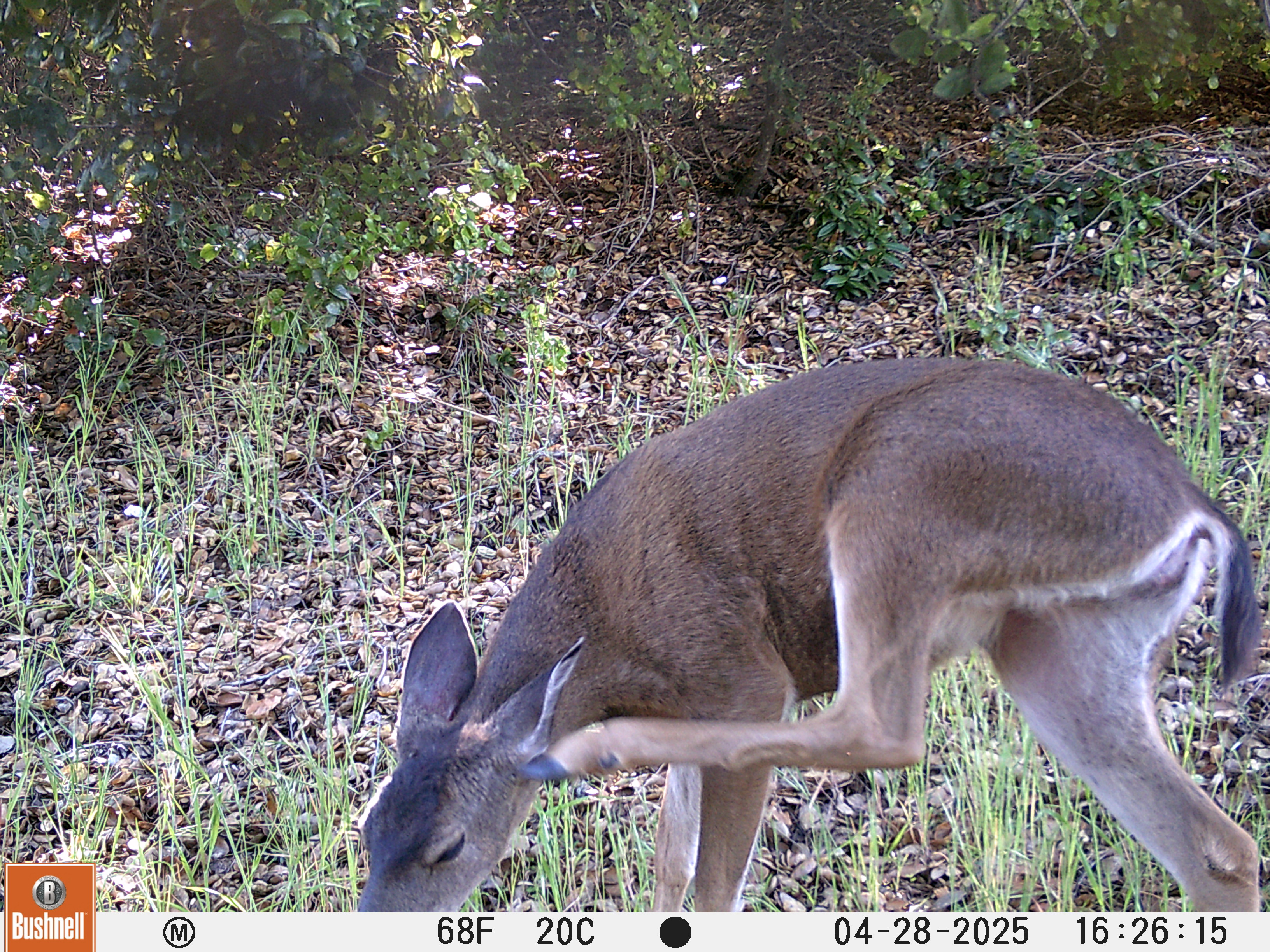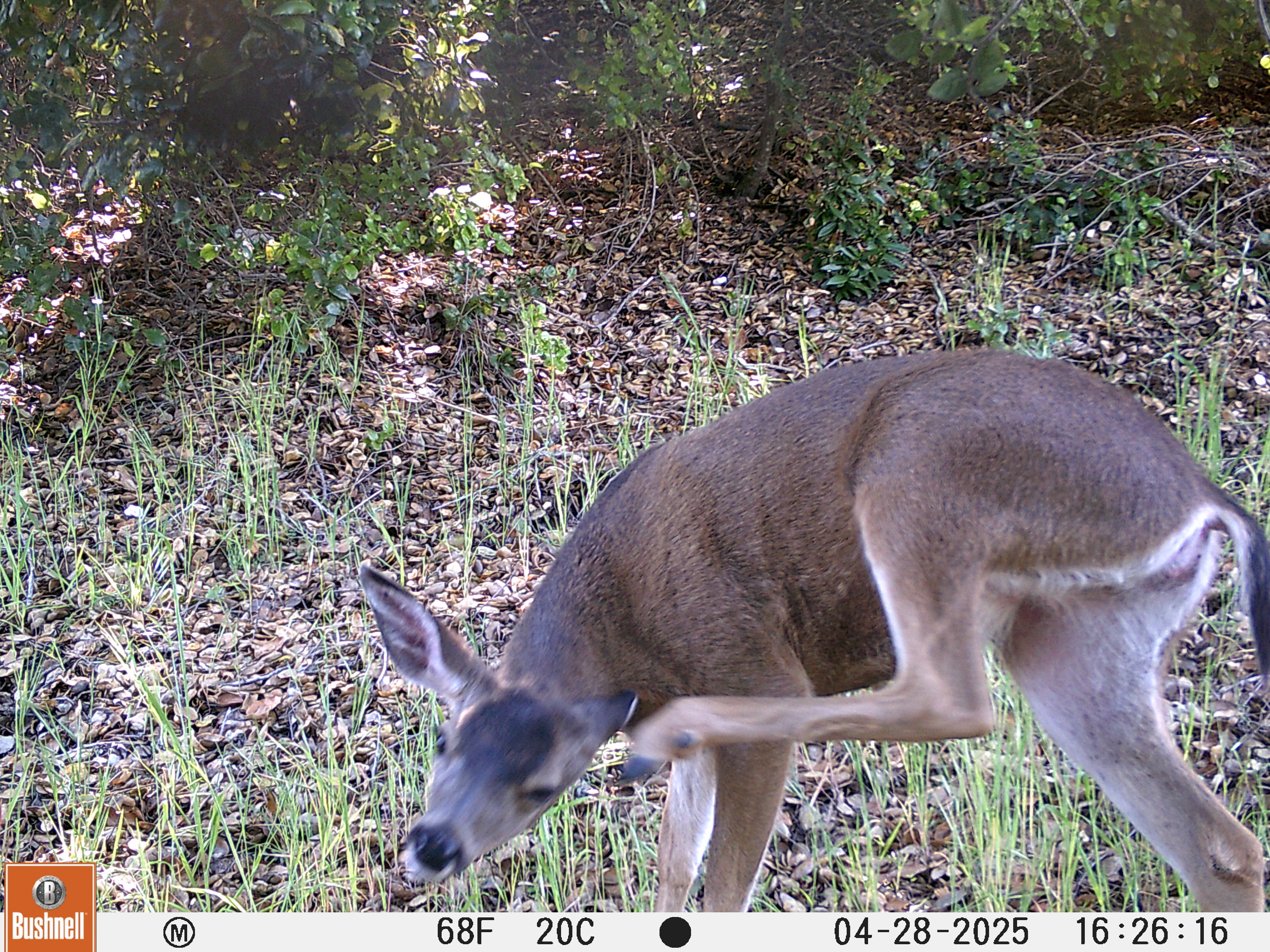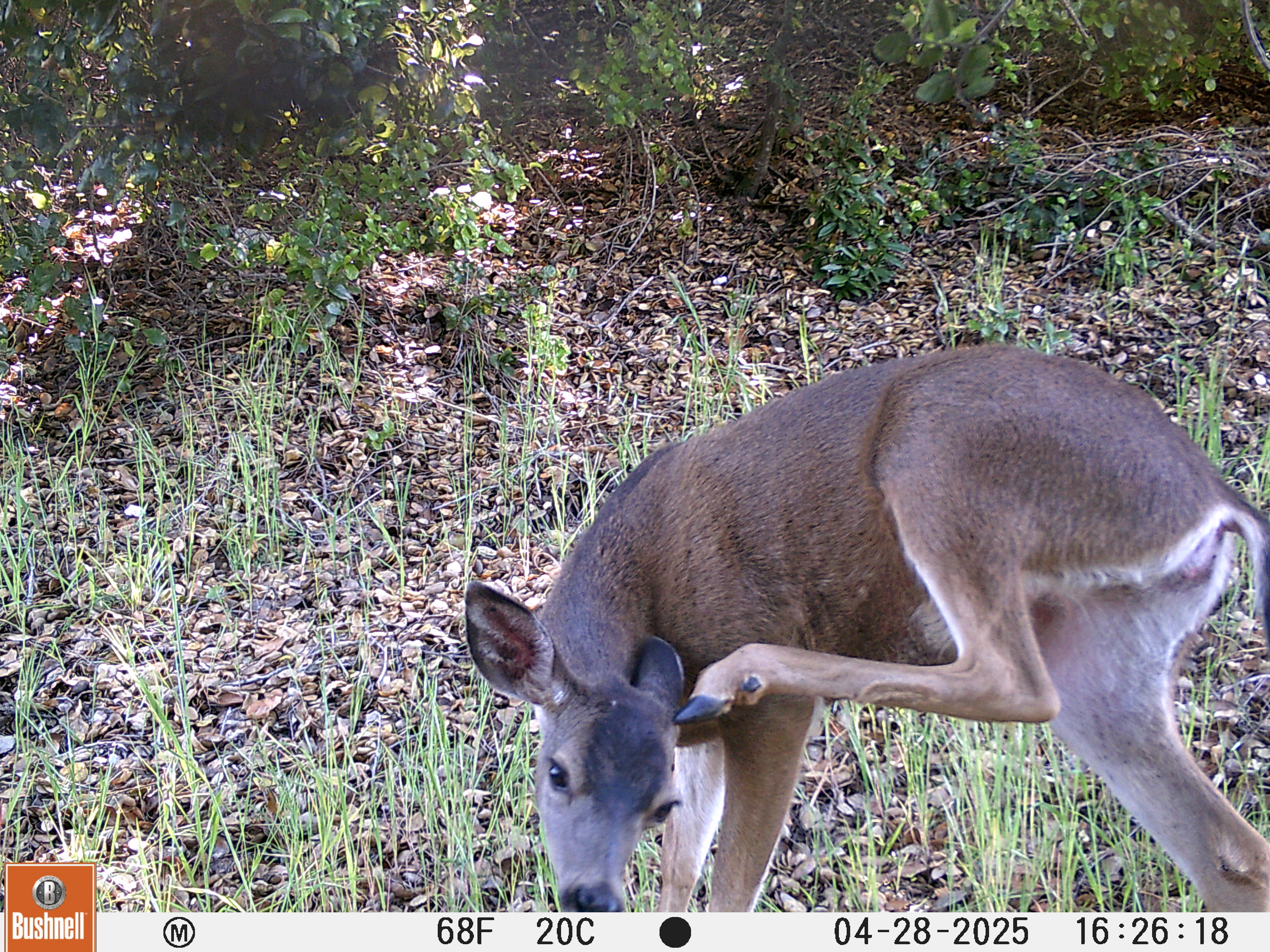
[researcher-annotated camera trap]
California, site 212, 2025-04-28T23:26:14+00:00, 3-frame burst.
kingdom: Animalia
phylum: Chordata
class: Mammalia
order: Artiodactyla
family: Cervidae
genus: Odocoileus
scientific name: Odocoileus hemionus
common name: mule deer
Mule deer (Odocoileus hemionus).